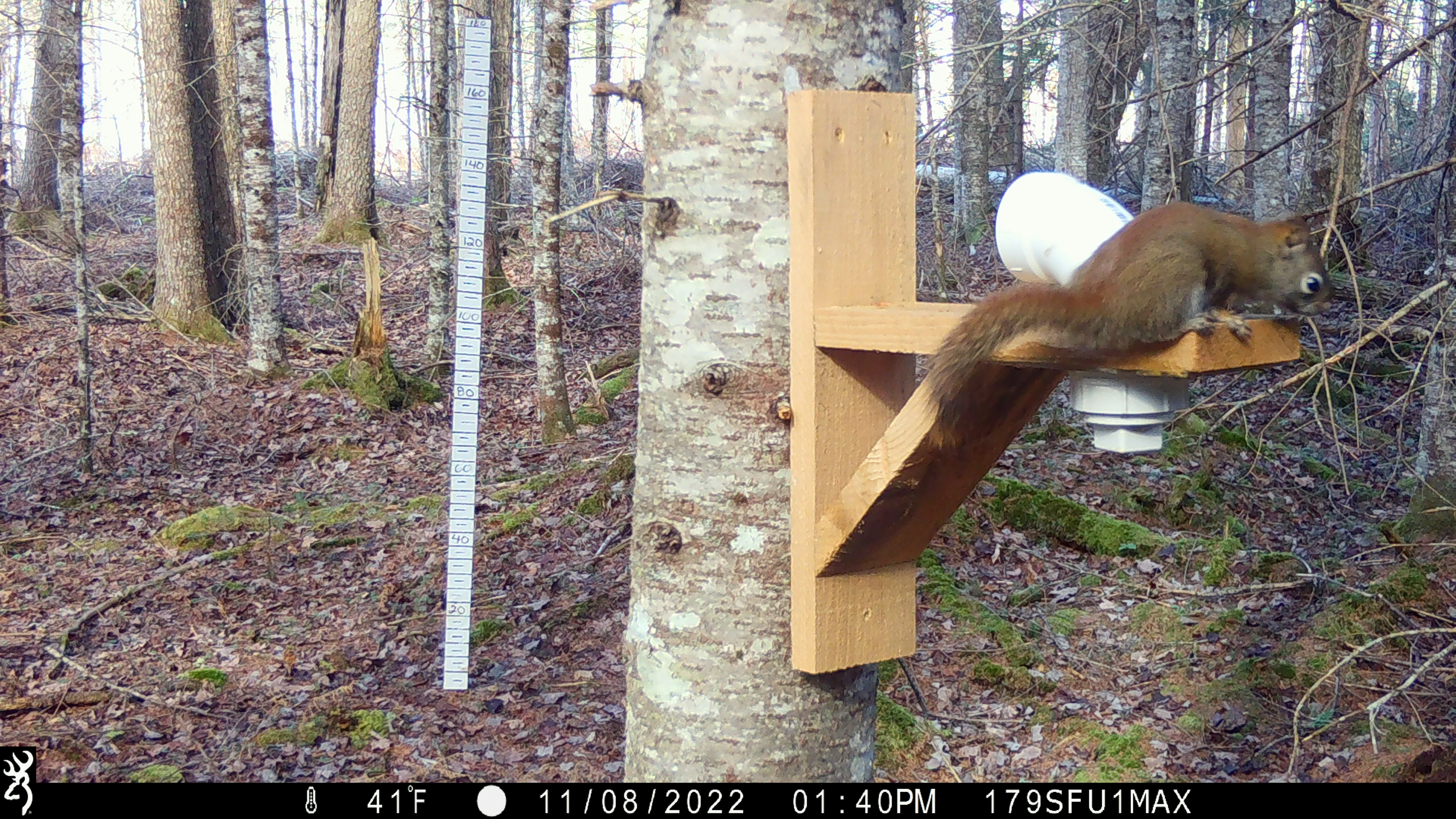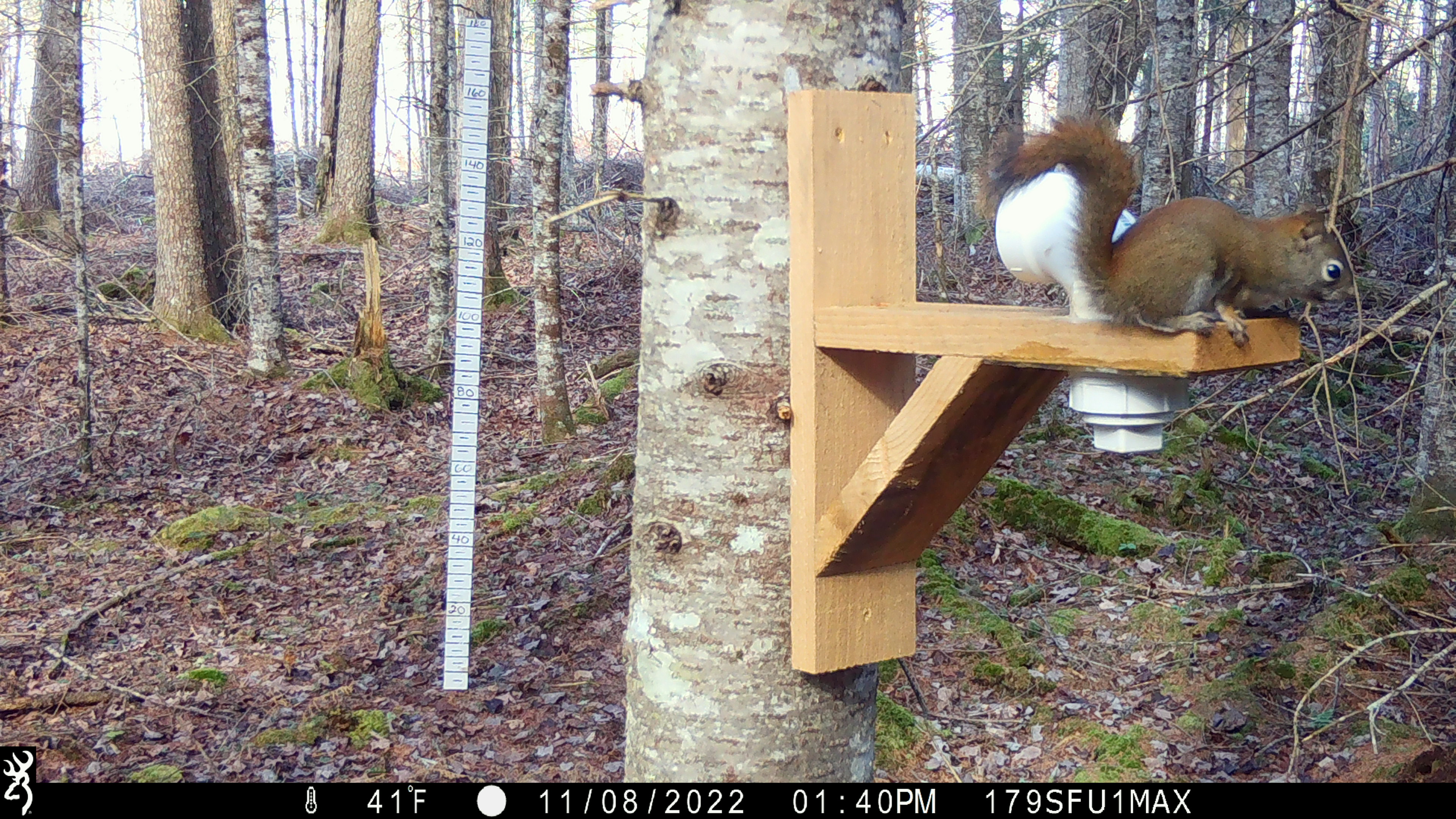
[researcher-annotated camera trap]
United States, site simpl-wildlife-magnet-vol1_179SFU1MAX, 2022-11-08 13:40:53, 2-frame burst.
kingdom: Animalia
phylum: Chordata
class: Mammalia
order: Rodentia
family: Sciuridae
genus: Tamiasciurus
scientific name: Tamiasciurus hudsonicus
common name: red squirrel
Red squirrel (Tamiasciurus hudsonicus).